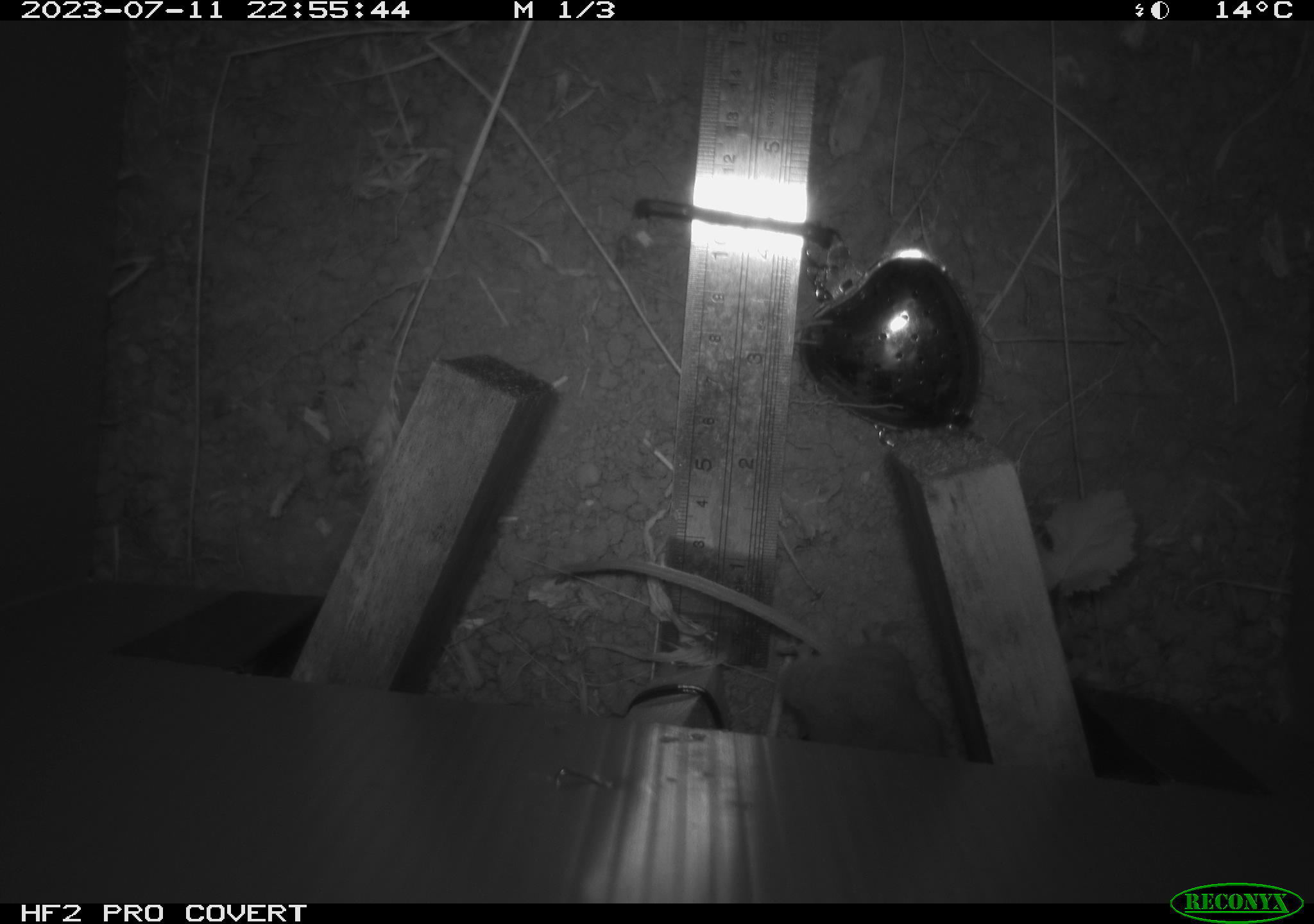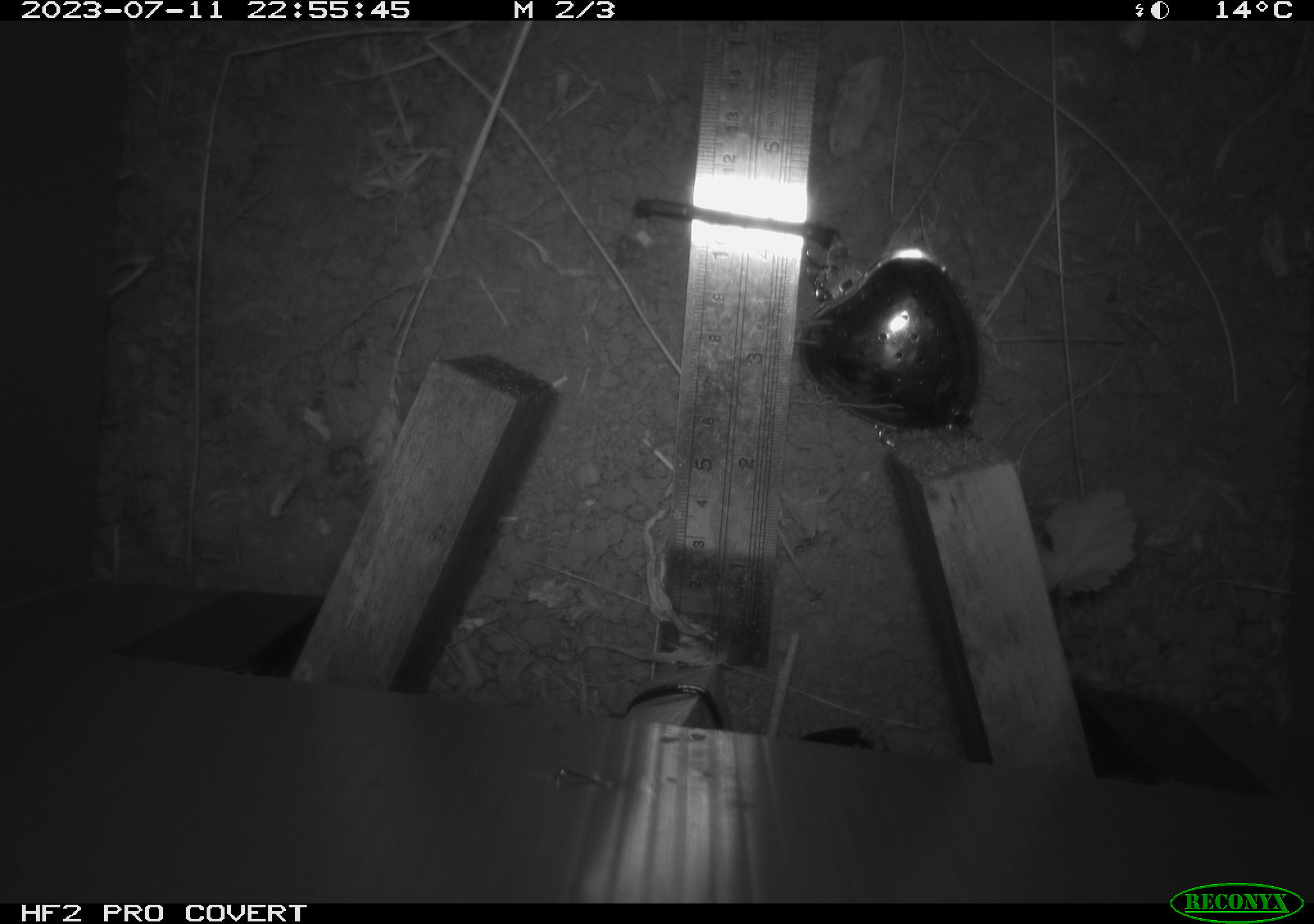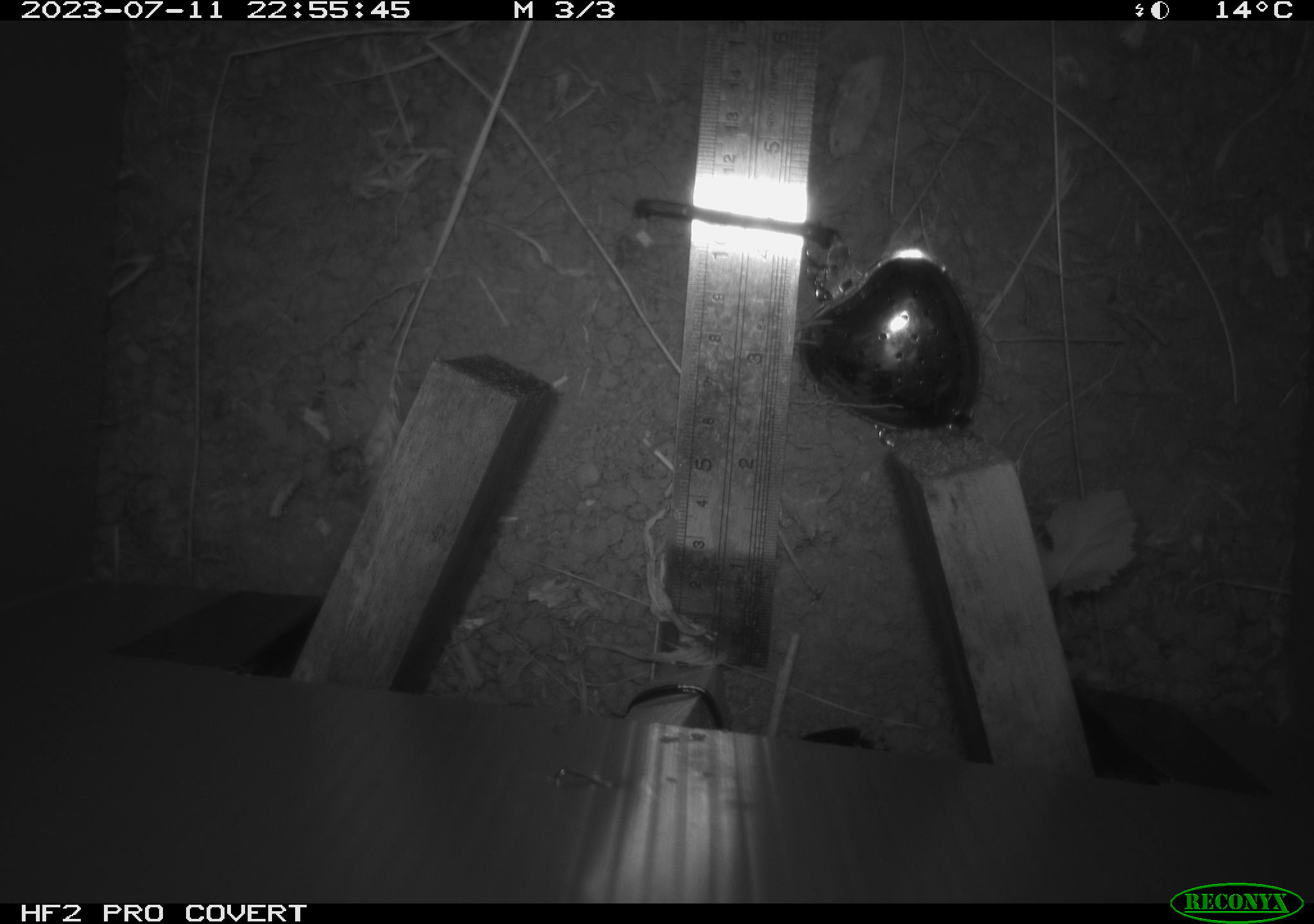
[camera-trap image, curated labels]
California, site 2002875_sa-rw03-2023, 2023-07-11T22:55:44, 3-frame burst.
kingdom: Animalia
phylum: Chordata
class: Mammalia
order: Rodentia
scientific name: Rodentia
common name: mouse species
Mouse species (Rodentia).